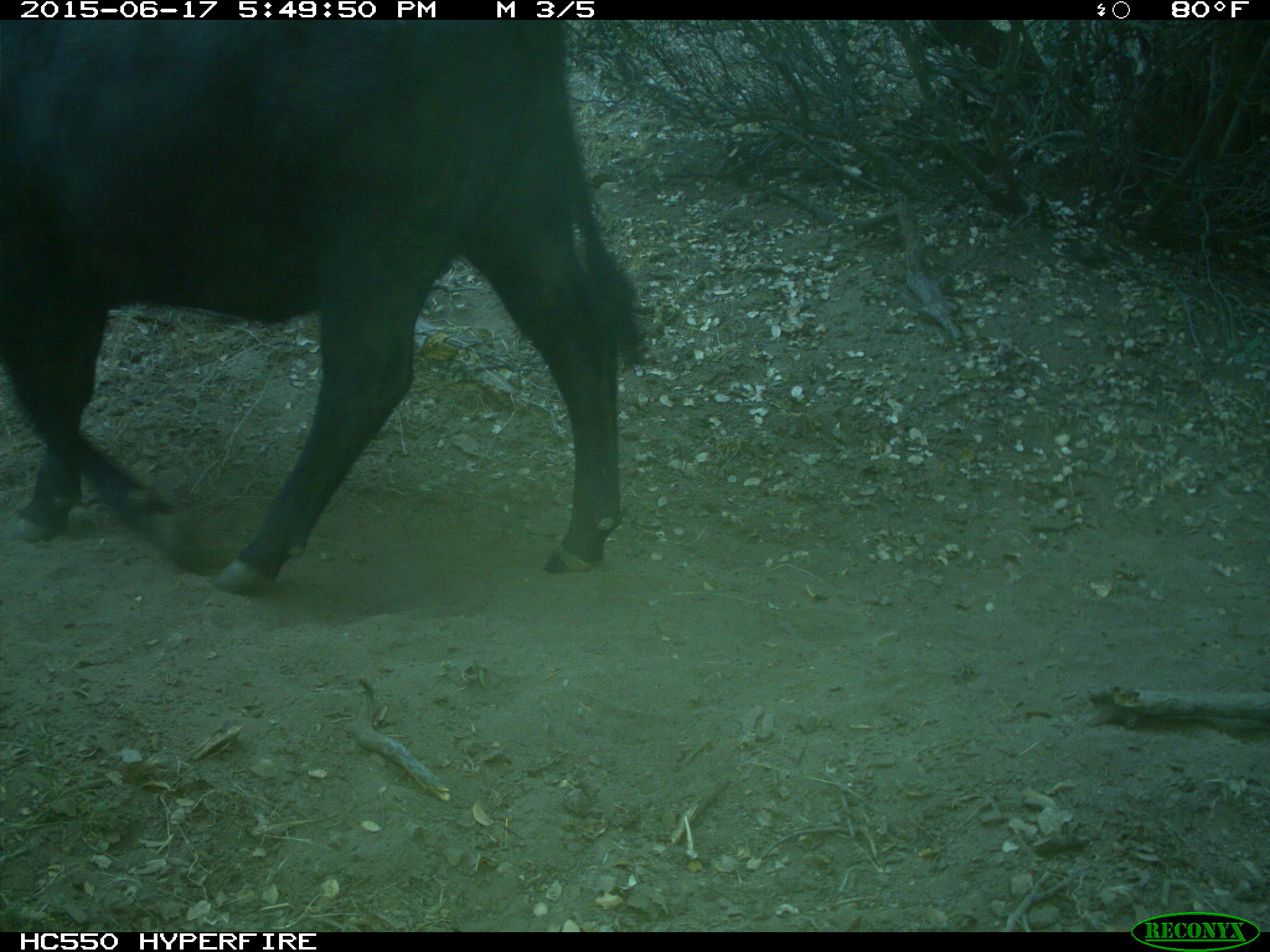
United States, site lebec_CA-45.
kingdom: Animalia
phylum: Chordata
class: Mammalia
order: Artiodactyla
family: Bovidae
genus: Bos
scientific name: Bos taurus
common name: domestic cow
Bos taurus (domestic cow).